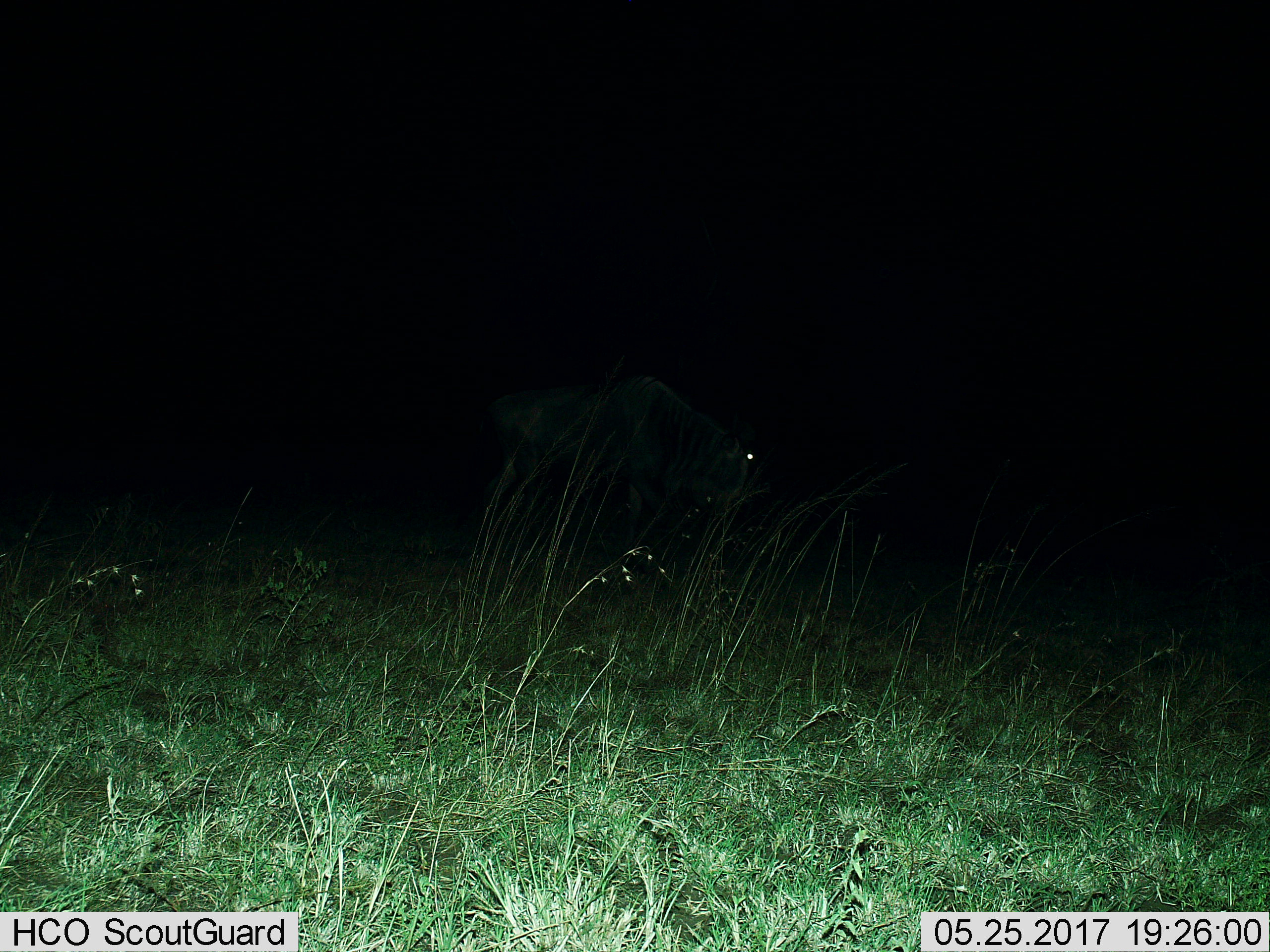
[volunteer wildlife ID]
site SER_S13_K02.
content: unidentified animal